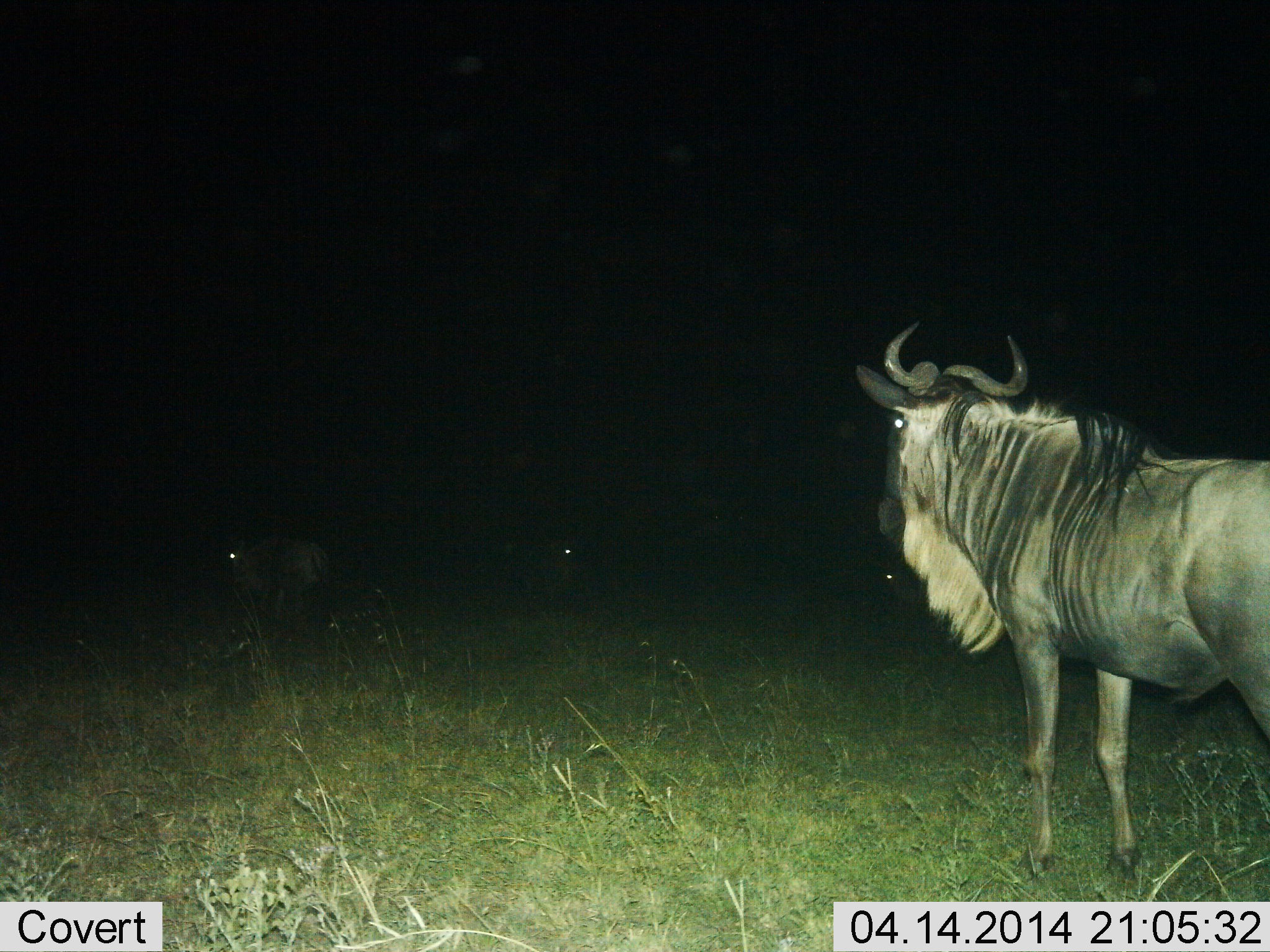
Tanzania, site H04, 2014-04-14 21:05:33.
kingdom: Animalia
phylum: Chordata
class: Mammalia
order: Artiodactyla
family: Bovidae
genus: Connochaetes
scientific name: Connochaetes taurinus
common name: blue wildebeest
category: wildebeest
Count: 4.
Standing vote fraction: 80%.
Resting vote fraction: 0%.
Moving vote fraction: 20%.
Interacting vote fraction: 0%.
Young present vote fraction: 0%.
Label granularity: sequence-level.